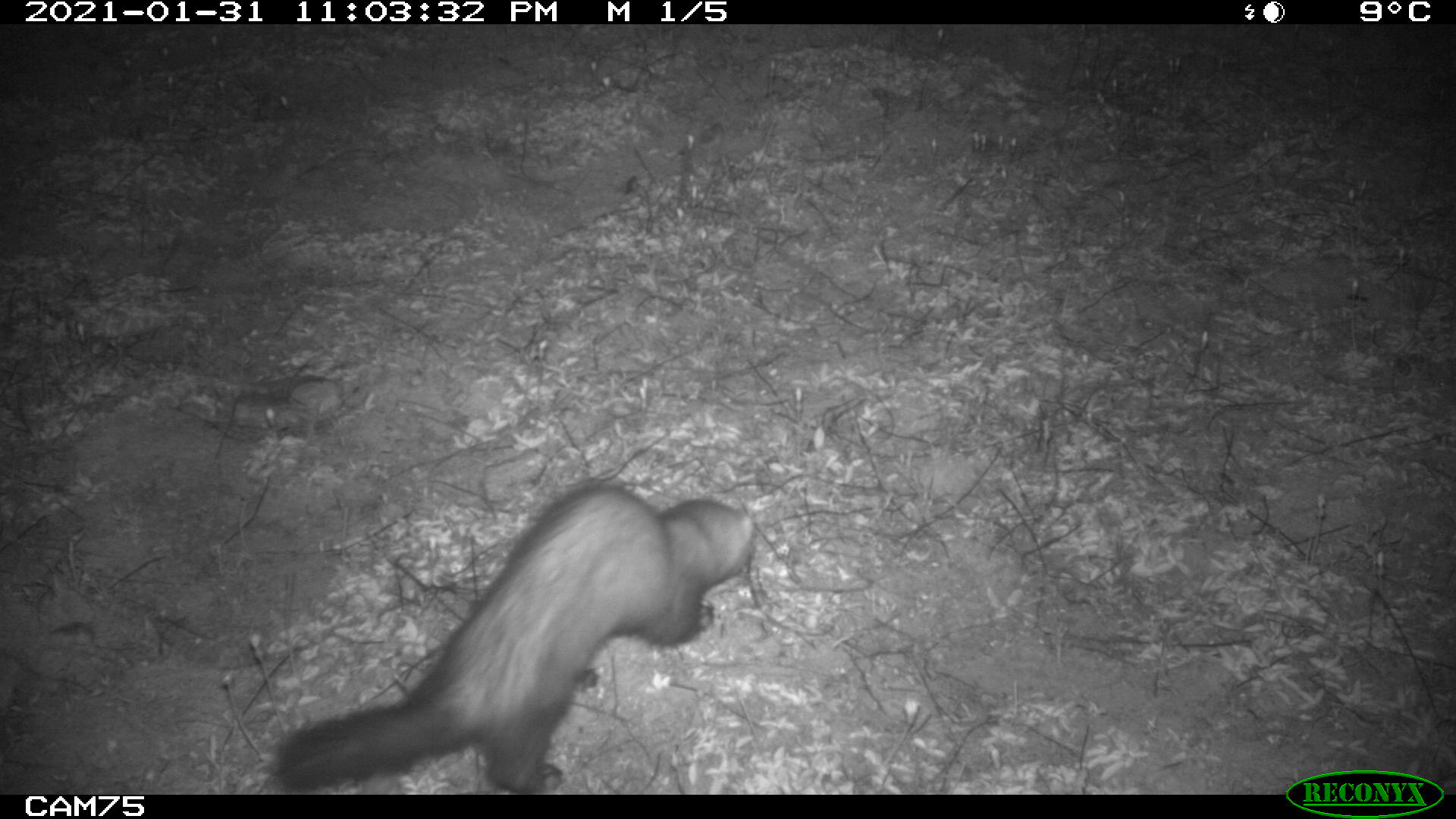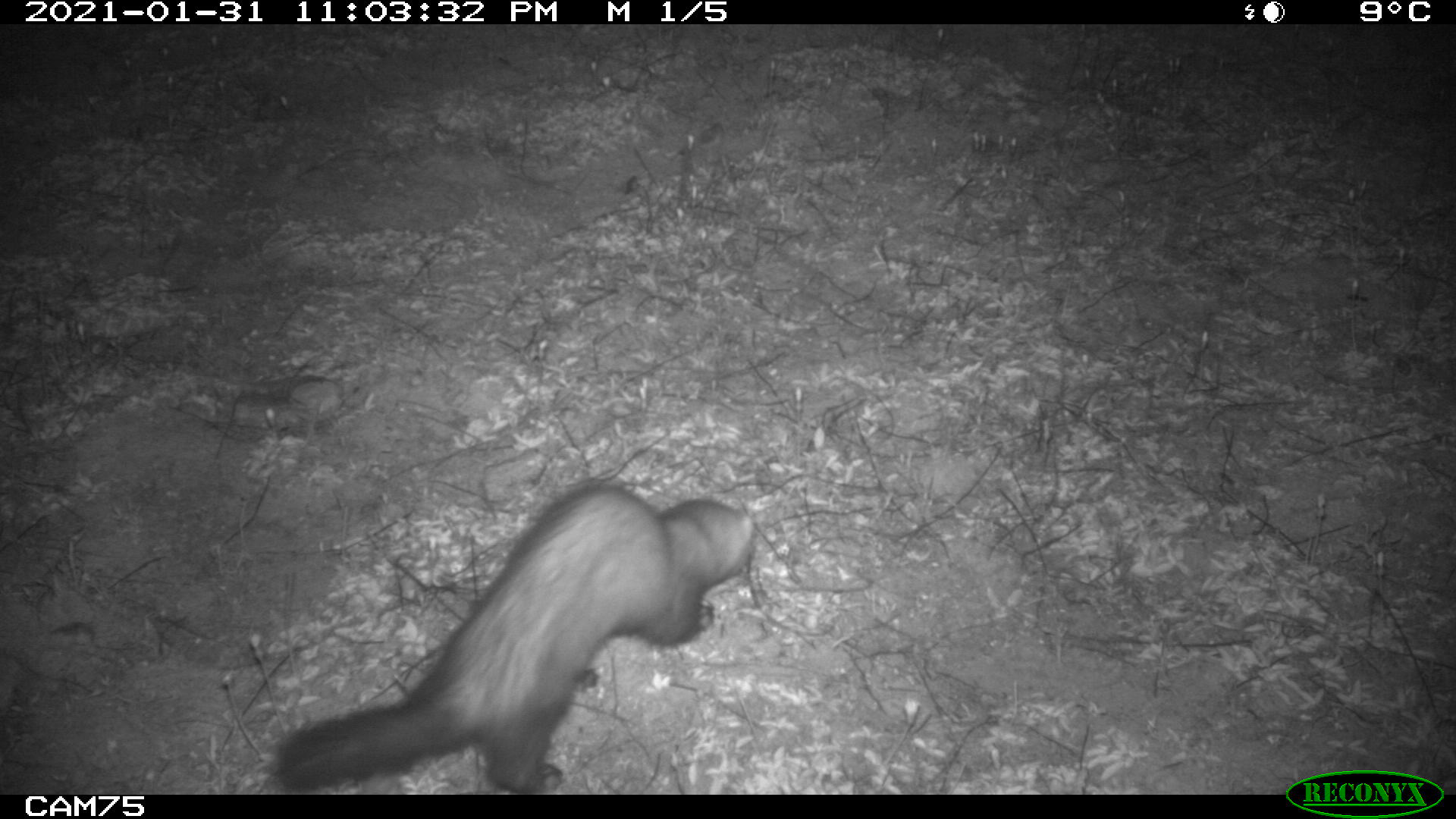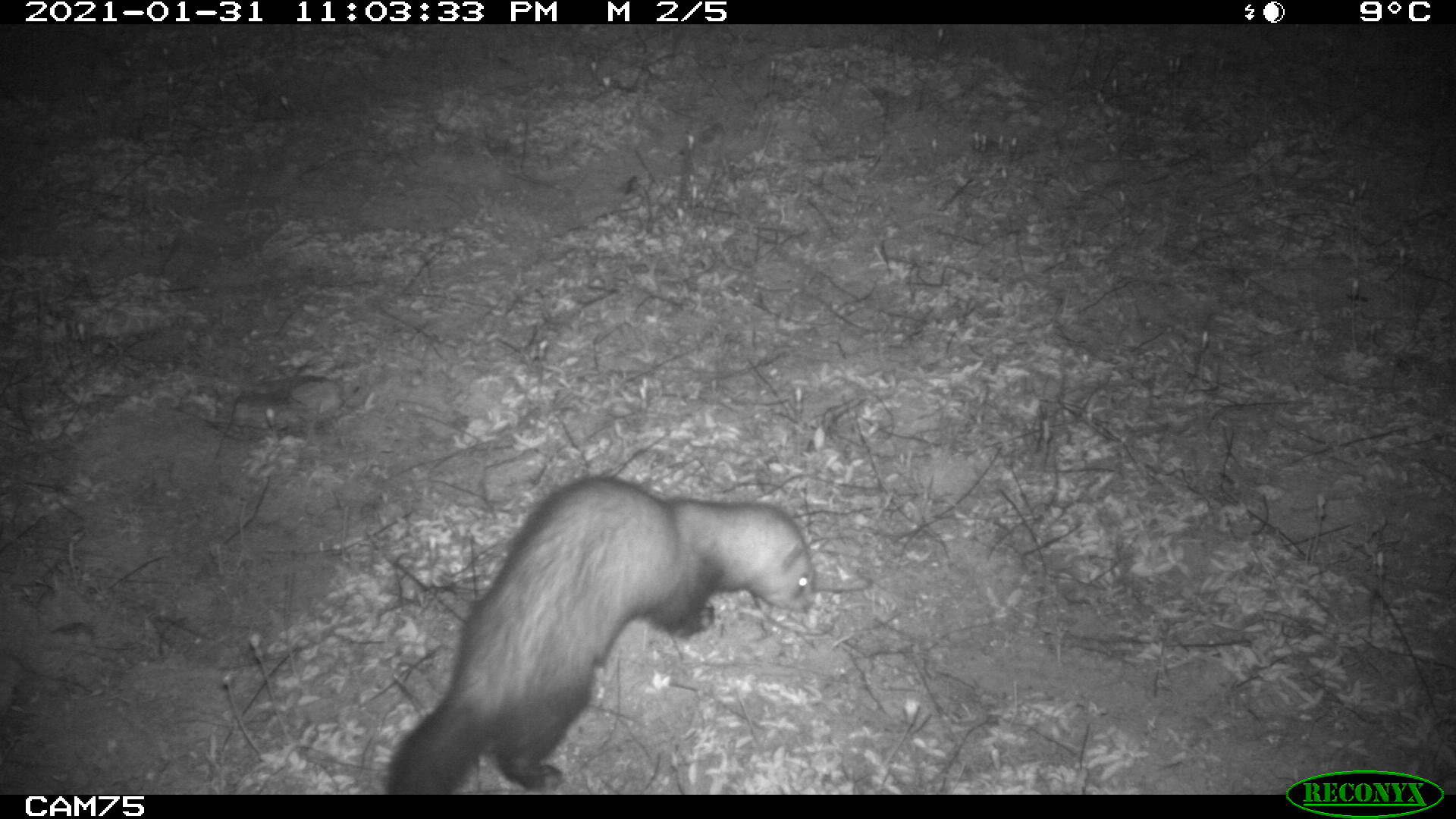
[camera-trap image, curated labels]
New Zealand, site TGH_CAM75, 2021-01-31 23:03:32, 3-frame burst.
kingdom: Animalia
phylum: Chordata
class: Mammalia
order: Carnivora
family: Mustelidae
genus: Mustela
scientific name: Mustela furo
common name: ferret